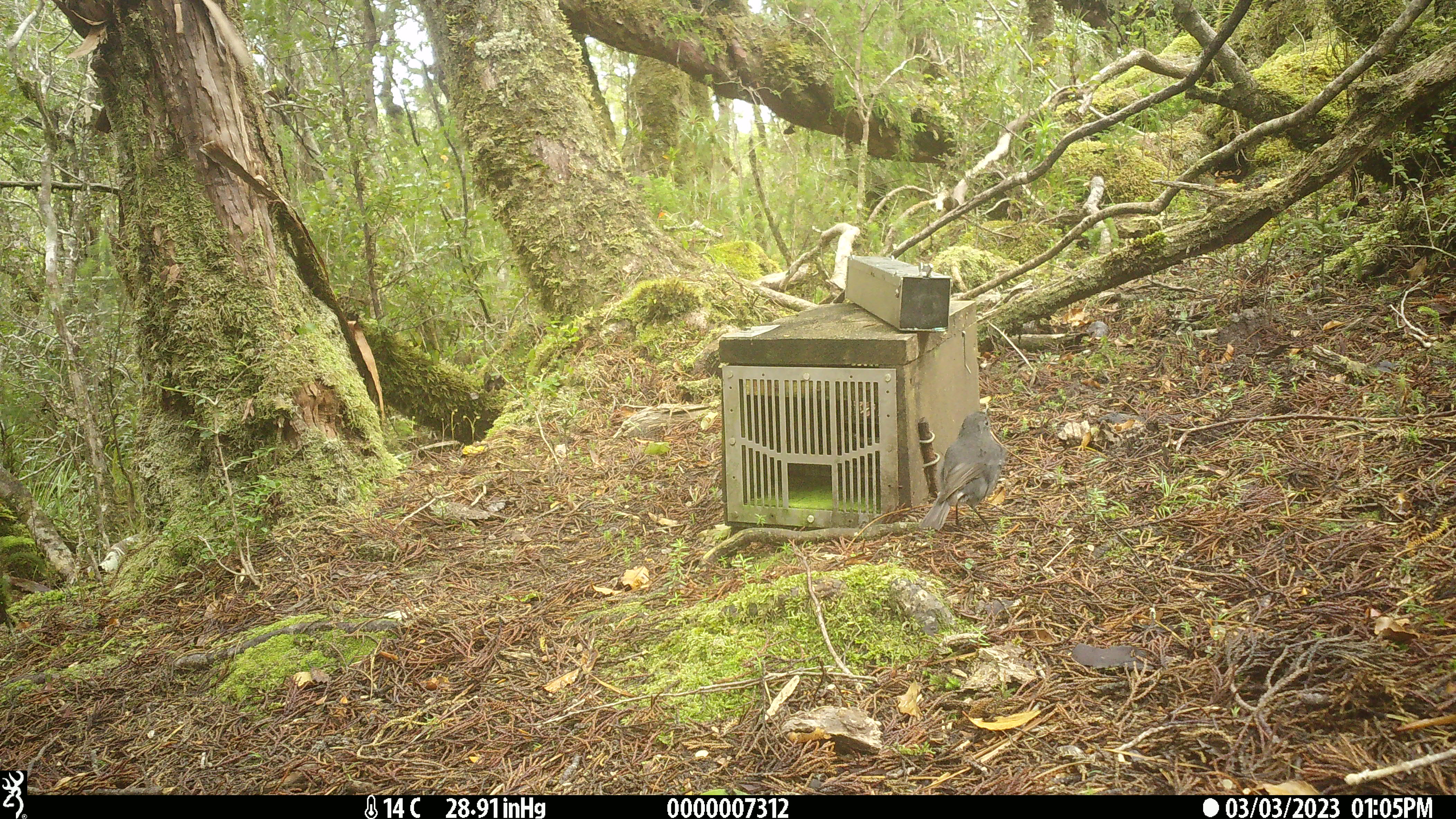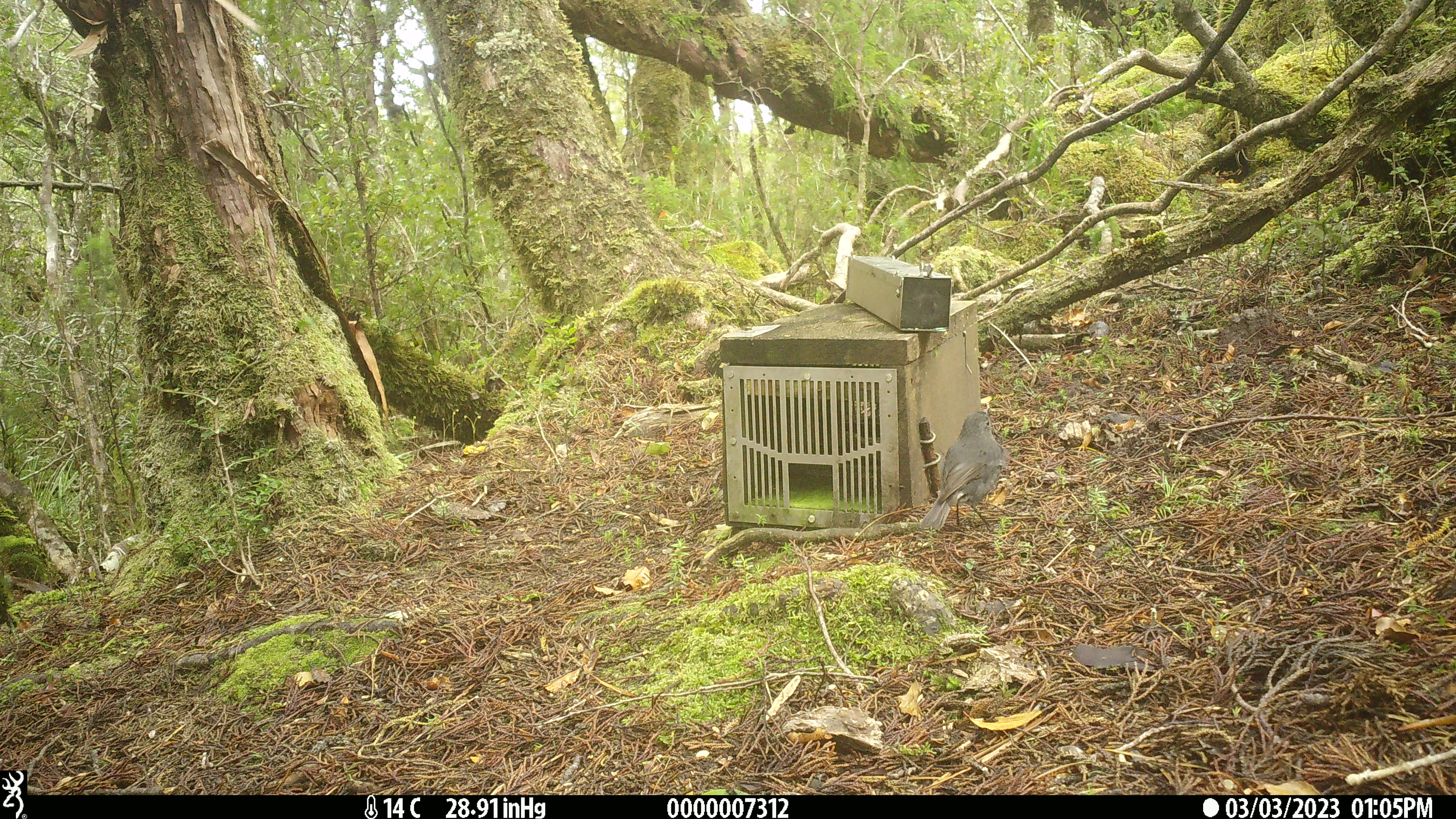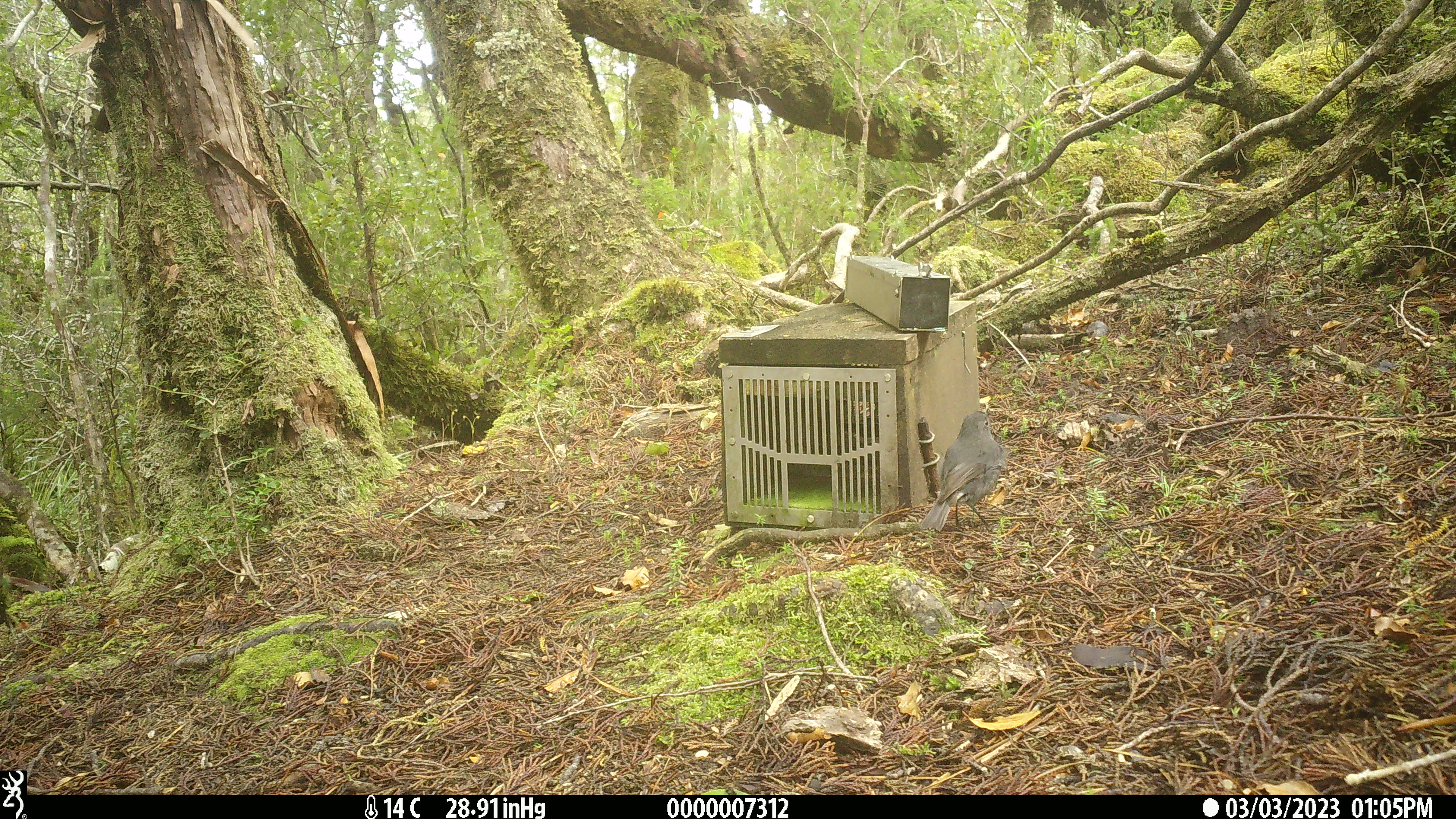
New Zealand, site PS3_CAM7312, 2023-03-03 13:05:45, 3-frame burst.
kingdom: Animalia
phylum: Chordata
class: Aves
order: Passeriformes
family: Petroicidae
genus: Petroica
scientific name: Petroica australis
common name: new zealand robin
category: robin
Robin (new zealand robin) (Petroica australis).